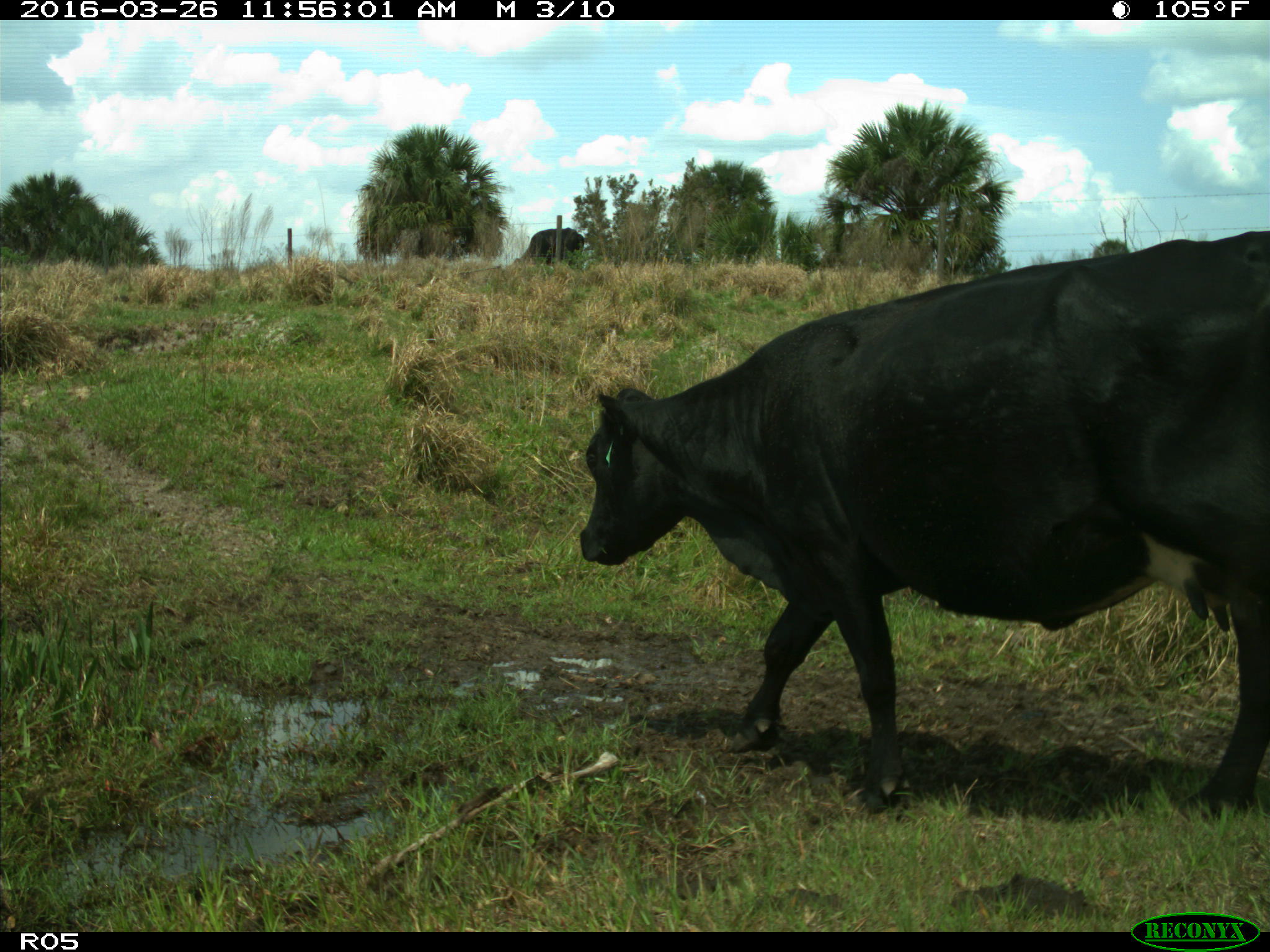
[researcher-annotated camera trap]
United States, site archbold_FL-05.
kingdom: Animalia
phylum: Chordata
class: Mammalia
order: Artiodactyla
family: Bovidae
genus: Bos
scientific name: Bos taurus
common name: domestic cow